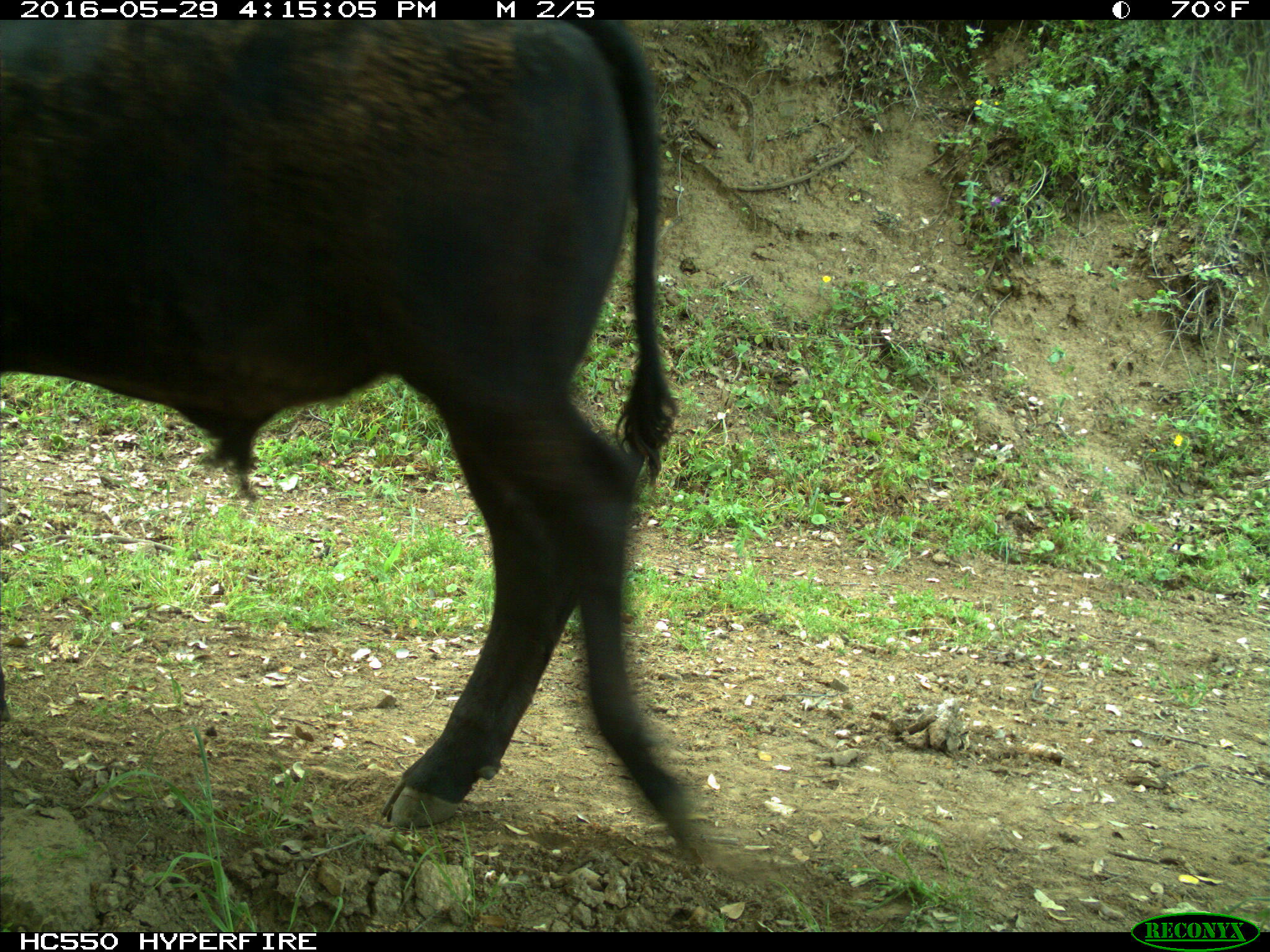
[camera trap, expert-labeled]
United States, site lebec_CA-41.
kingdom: Animalia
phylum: Chordata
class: Mammalia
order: Artiodactyla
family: Bovidae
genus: Bos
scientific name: Bos taurus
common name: domestic cow